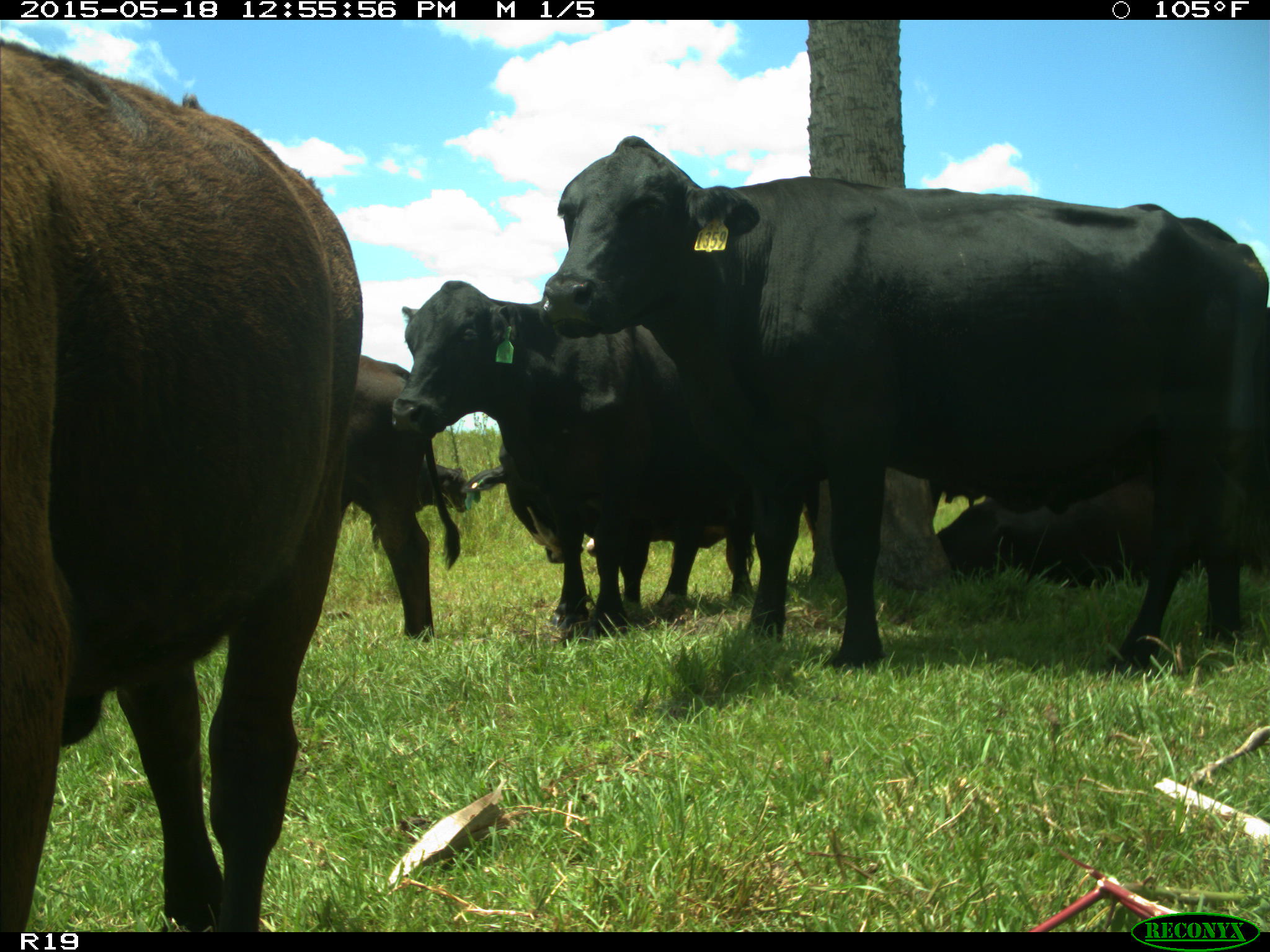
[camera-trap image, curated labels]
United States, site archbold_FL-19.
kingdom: Animalia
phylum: Chordata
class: Mammalia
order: Artiodactyla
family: Bovidae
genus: Bos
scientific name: Bos taurus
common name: domestic cow